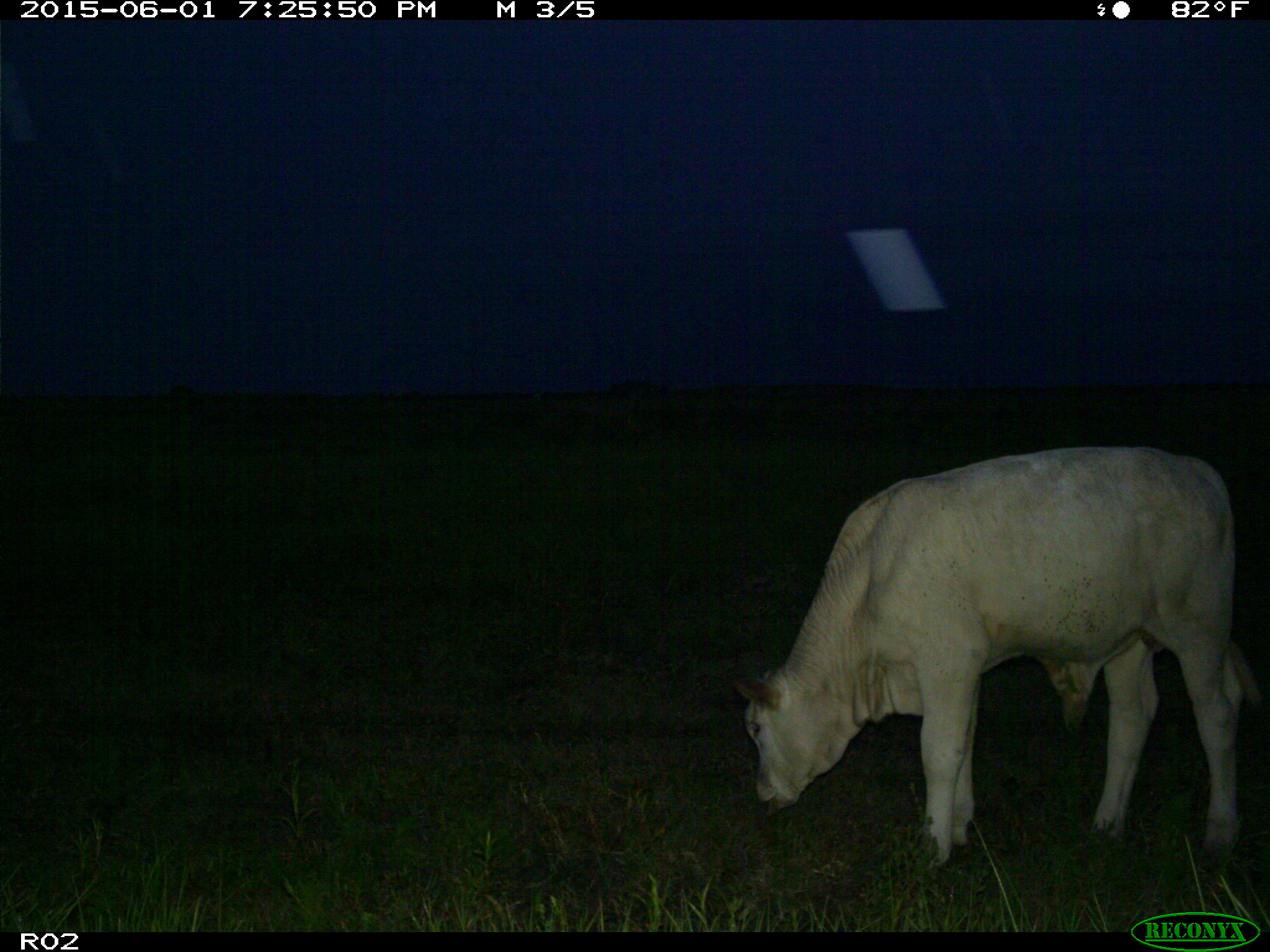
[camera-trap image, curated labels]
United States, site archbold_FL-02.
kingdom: Animalia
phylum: Chordata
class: Mammalia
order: Artiodactyla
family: Bovidae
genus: Bos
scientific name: Bos taurus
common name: domestic cow